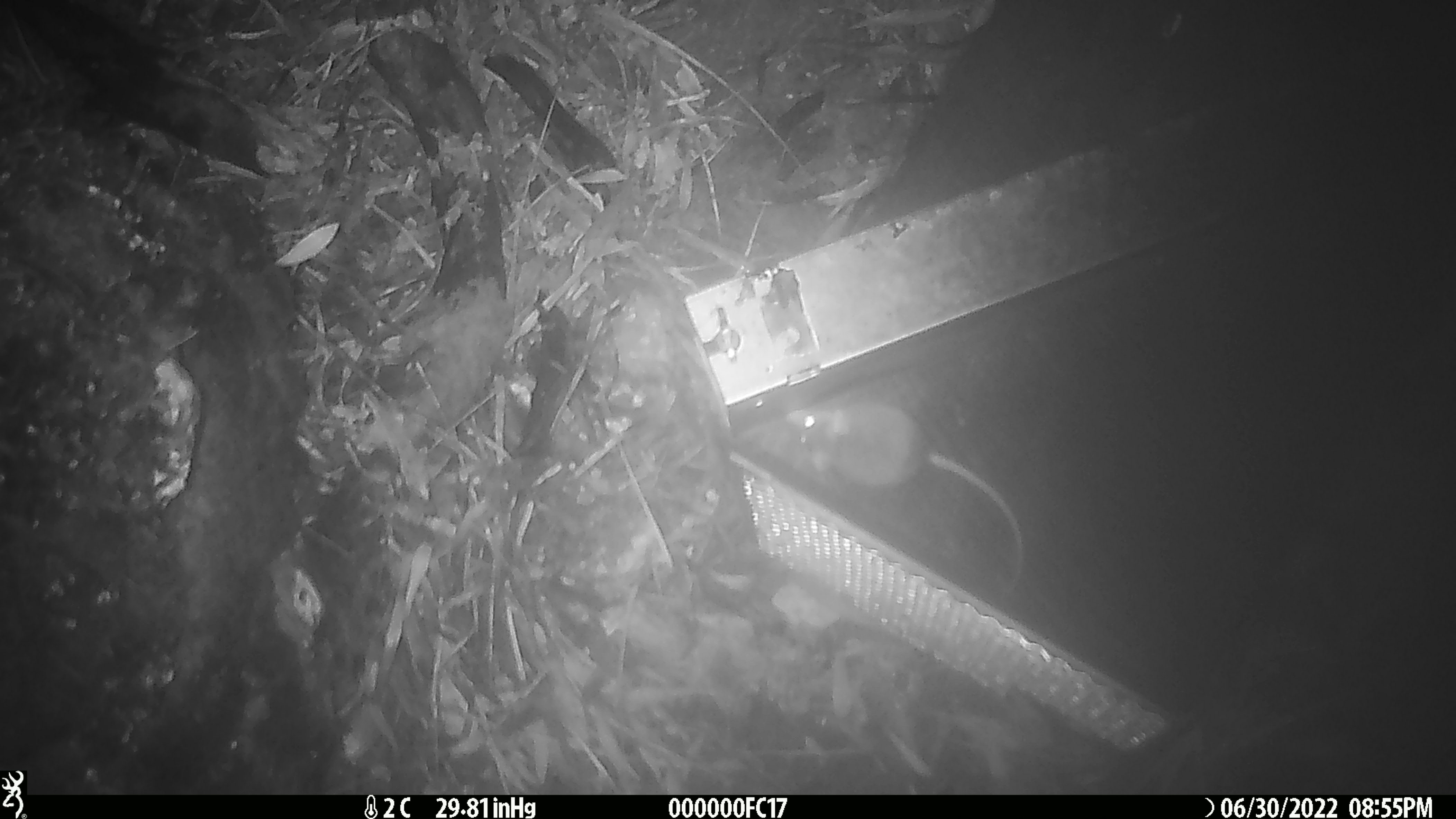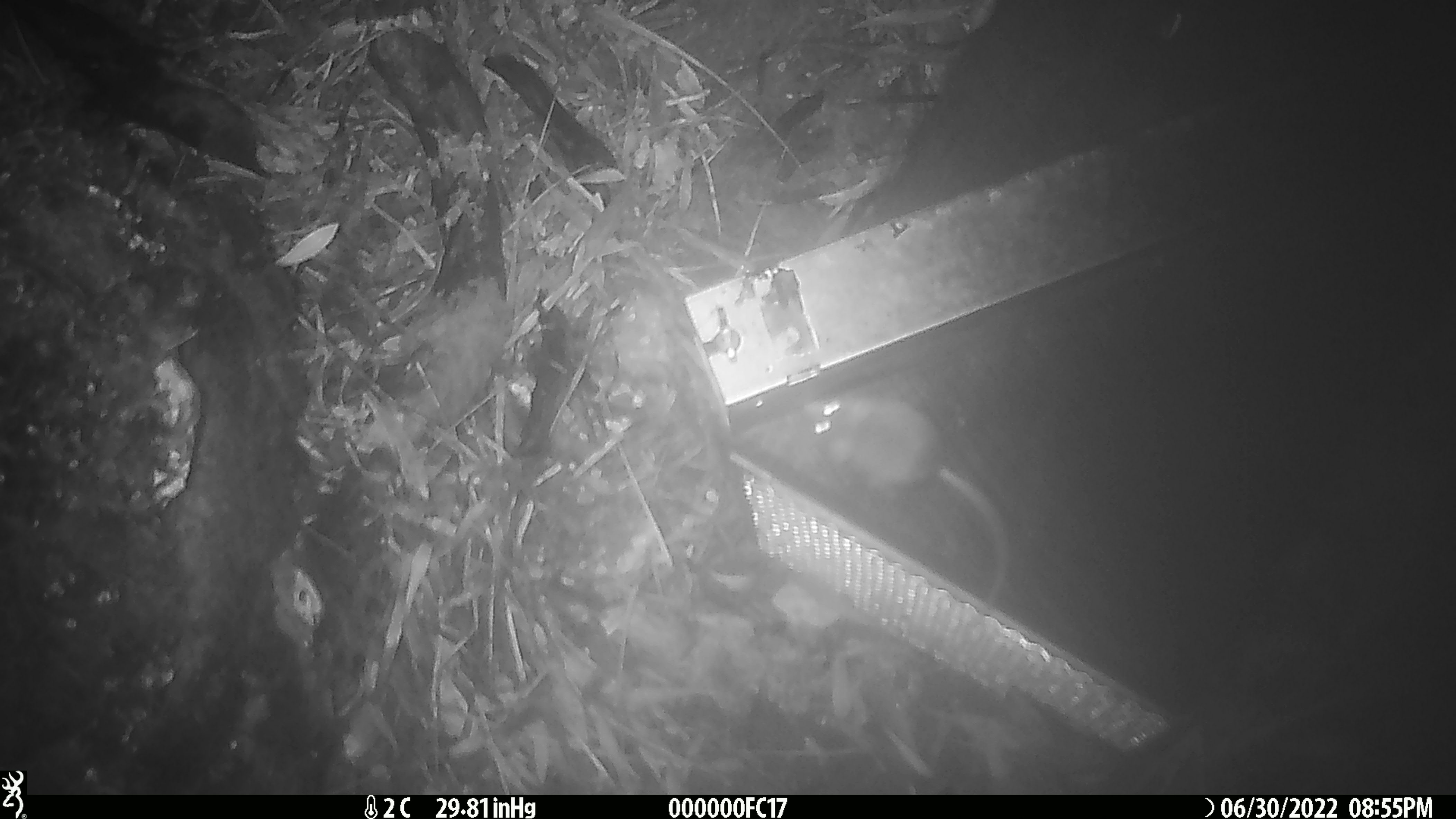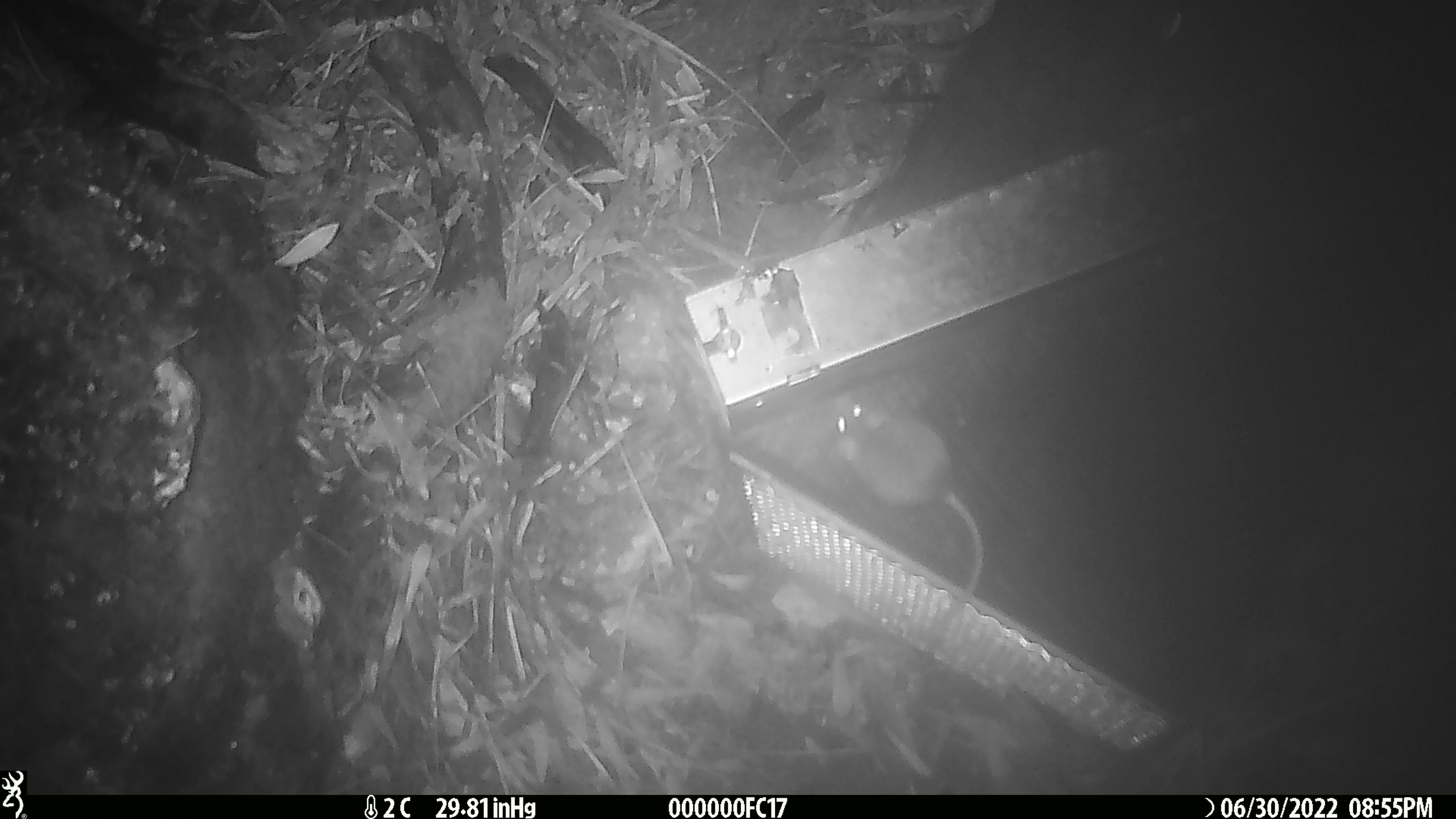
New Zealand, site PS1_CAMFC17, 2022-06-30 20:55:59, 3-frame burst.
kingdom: Animalia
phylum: Chordata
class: Mammalia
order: Rodentia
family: Muridae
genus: Mus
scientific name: Mus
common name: mouse